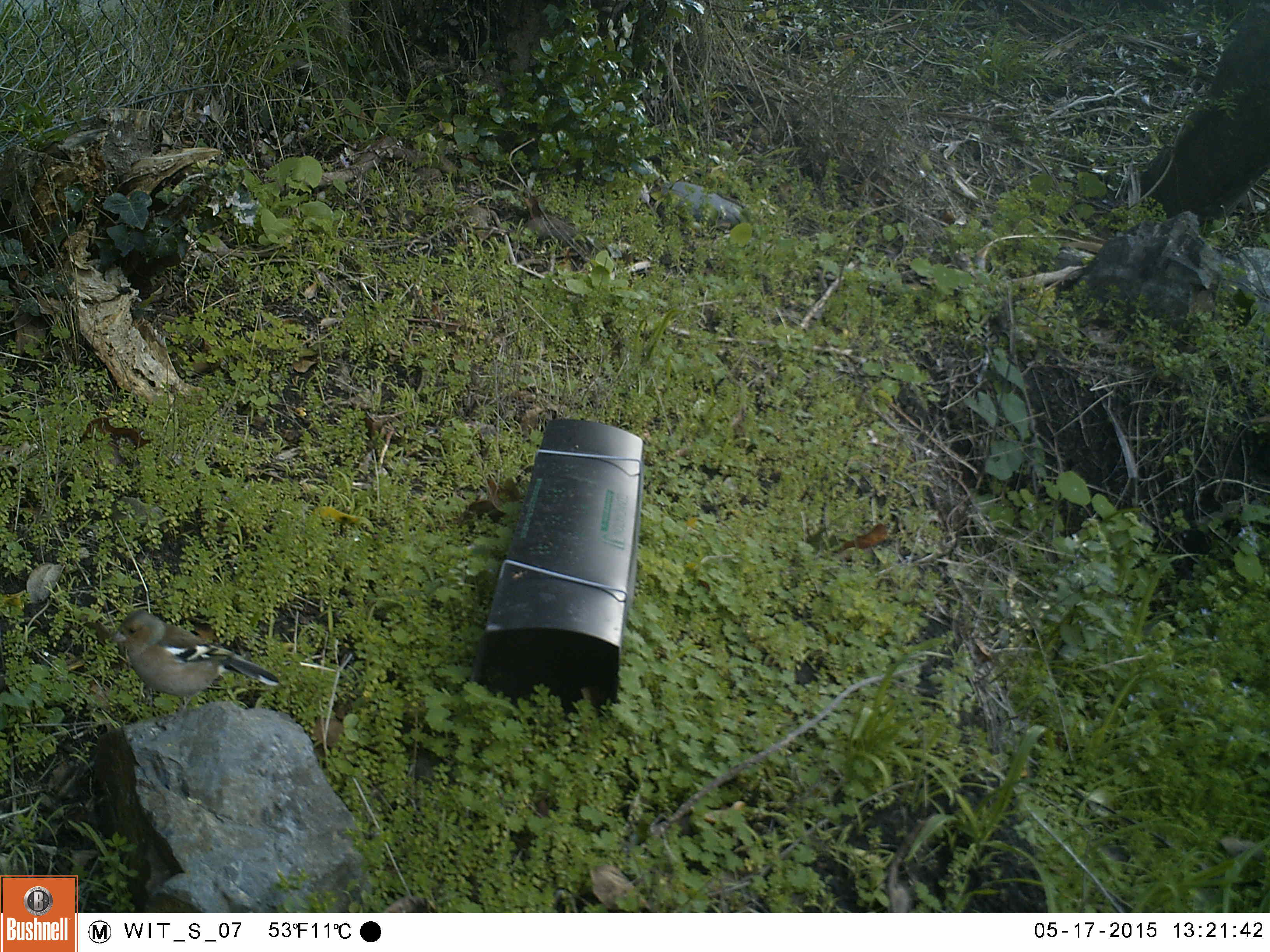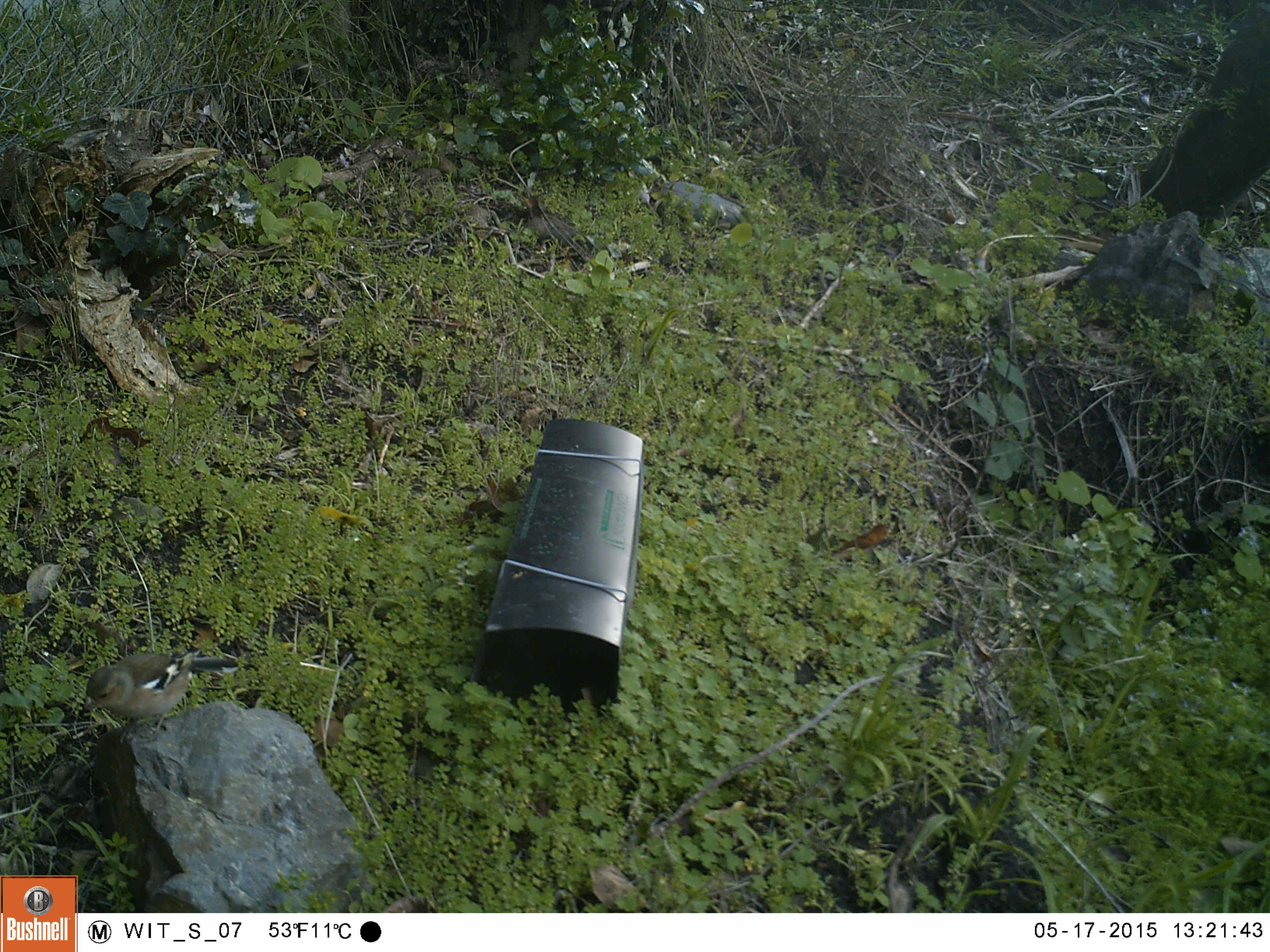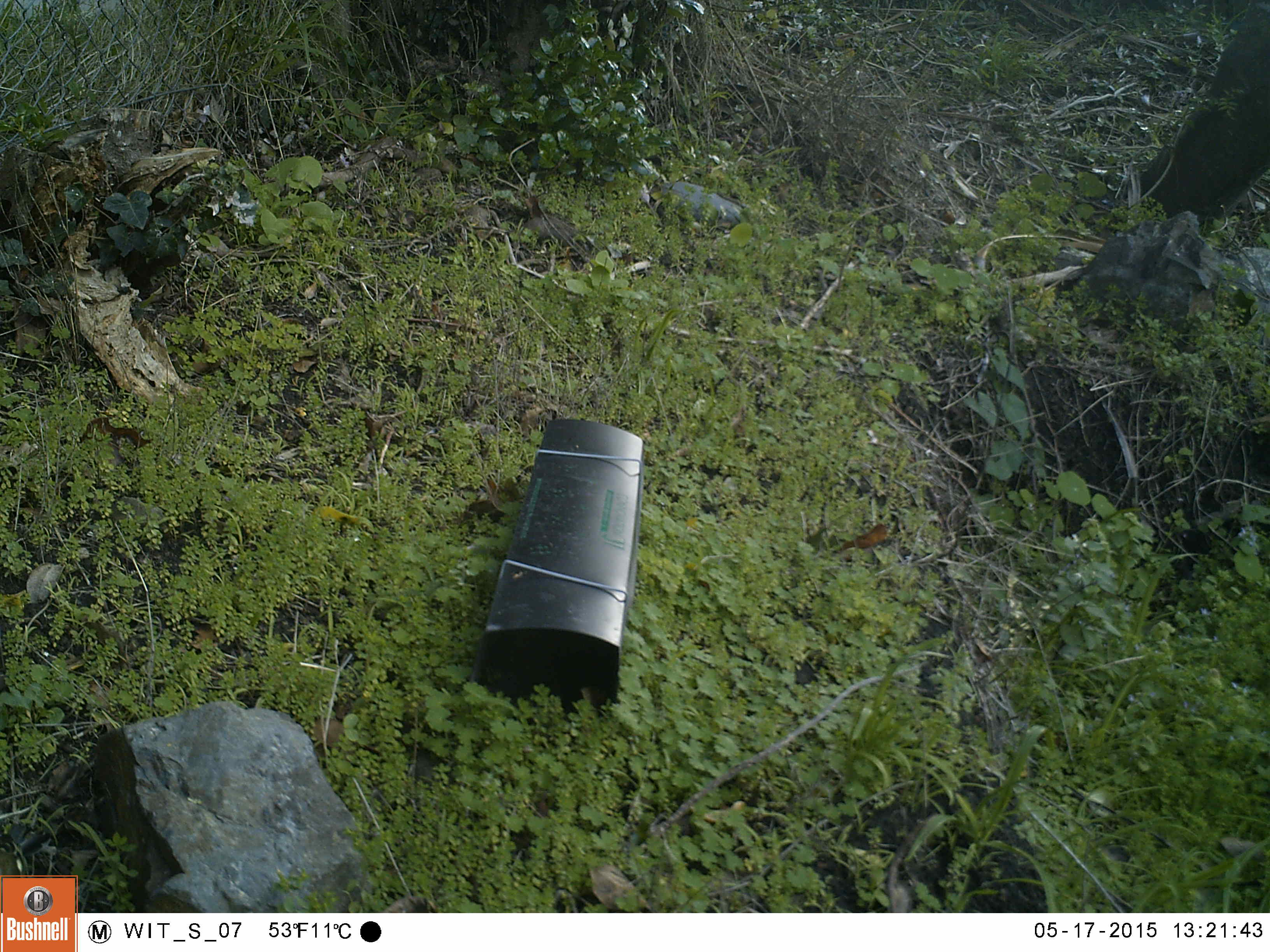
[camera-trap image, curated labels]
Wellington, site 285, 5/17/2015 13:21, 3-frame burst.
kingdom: Animalia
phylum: Chordata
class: Aves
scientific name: Aves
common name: bird